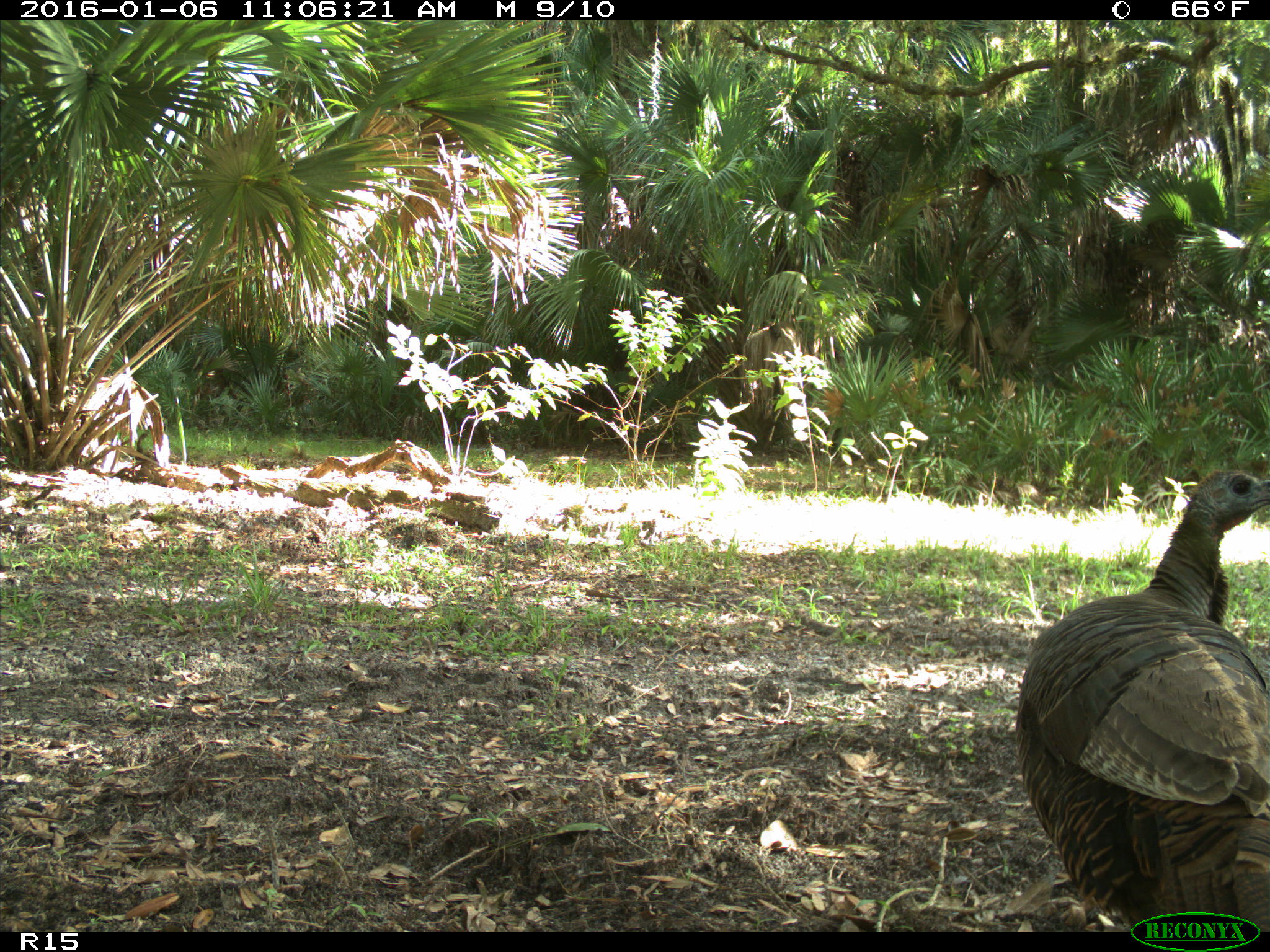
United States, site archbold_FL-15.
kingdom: Animalia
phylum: Chordata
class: Aves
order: Galliformes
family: Phasianidae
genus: Meleagris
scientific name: Meleagris gallopavo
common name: wild turkey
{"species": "Meleagris gallopavo (wild turkey)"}